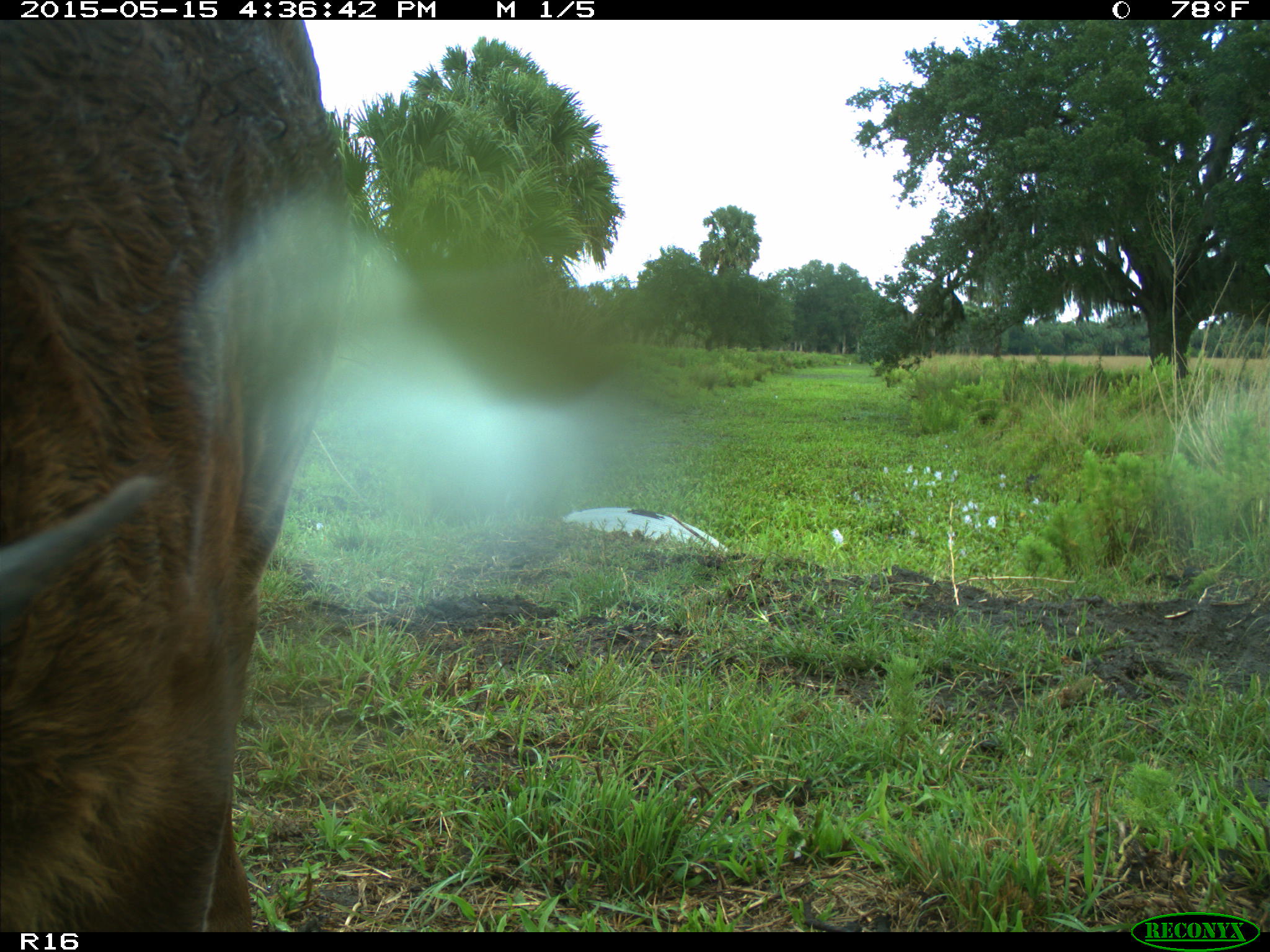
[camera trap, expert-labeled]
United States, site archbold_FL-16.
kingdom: Animalia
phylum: Chordata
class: Mammalia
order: Artiodactyla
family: Bovidae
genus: Bos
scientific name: Bos taurus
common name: domestic cow